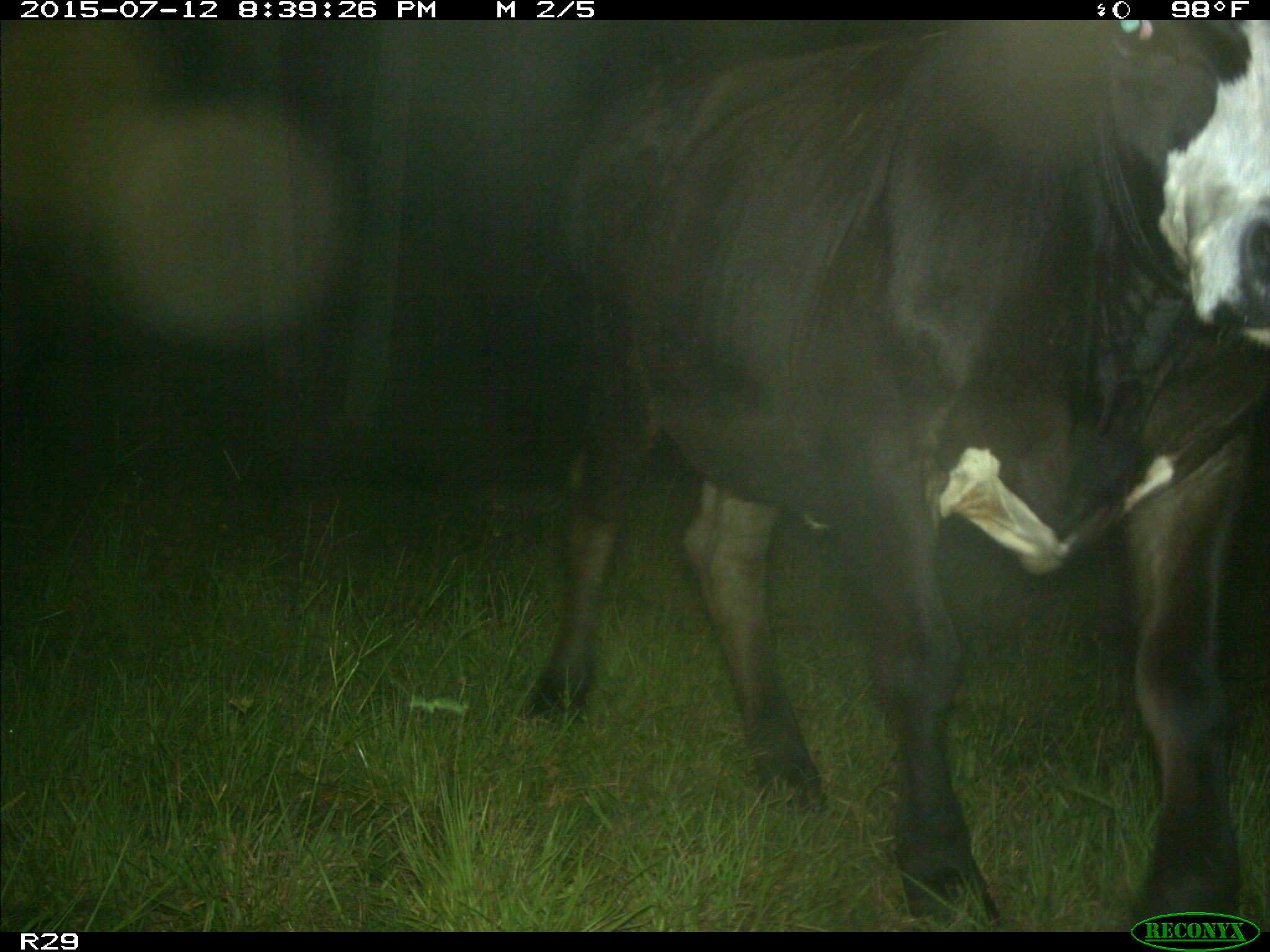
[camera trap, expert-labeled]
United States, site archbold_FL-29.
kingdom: Animalia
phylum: Chordata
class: Mammalia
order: Artiodactyla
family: Bovidae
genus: Bos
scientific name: Bos taurus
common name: domestic cow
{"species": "Bos taurus (domestic cow)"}